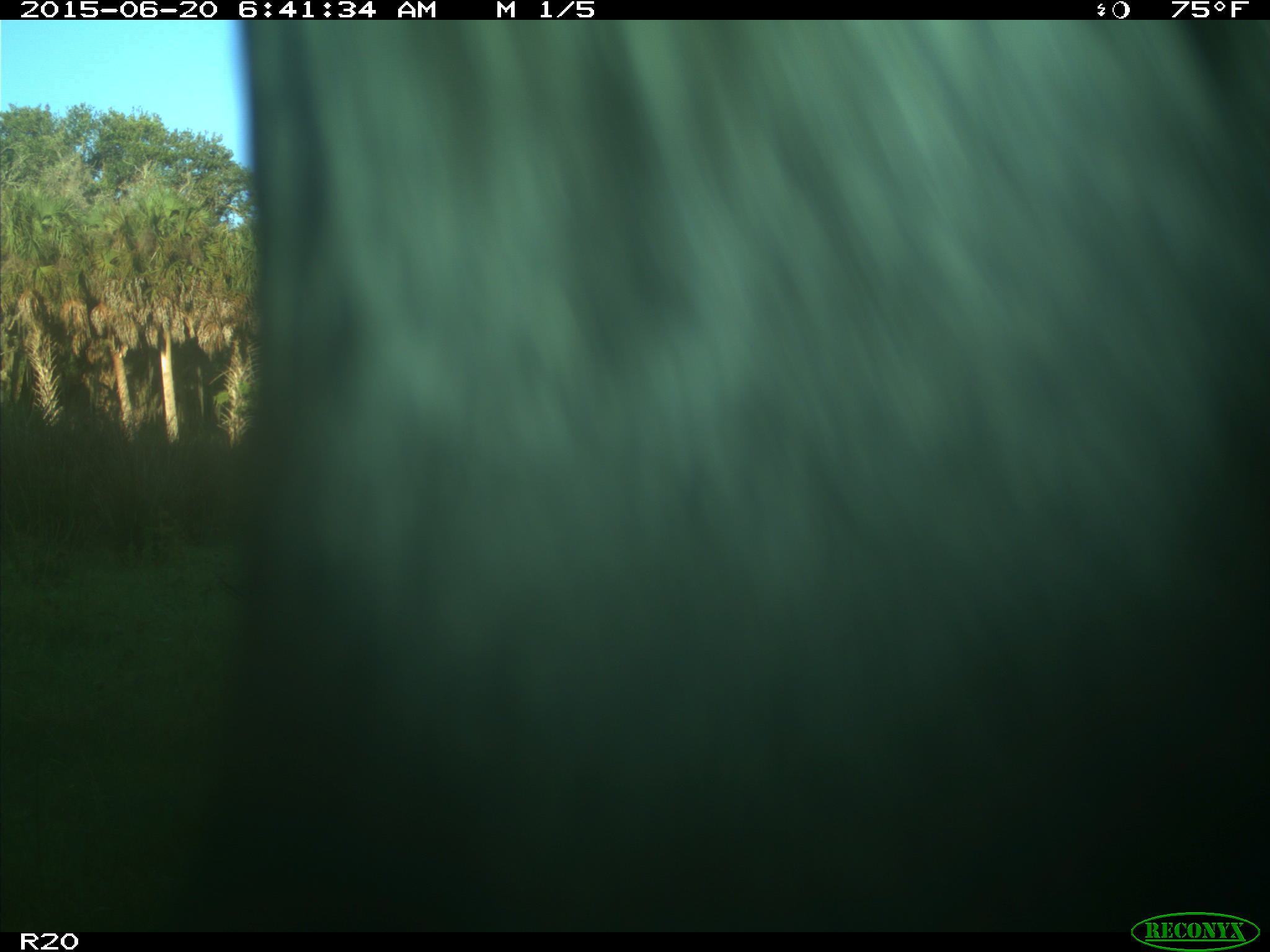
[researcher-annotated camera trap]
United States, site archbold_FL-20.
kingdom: Animalia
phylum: Chordata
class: Mammalia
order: Artiodactyla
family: Bovidae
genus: Bos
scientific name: Bos taurus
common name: domestic cow